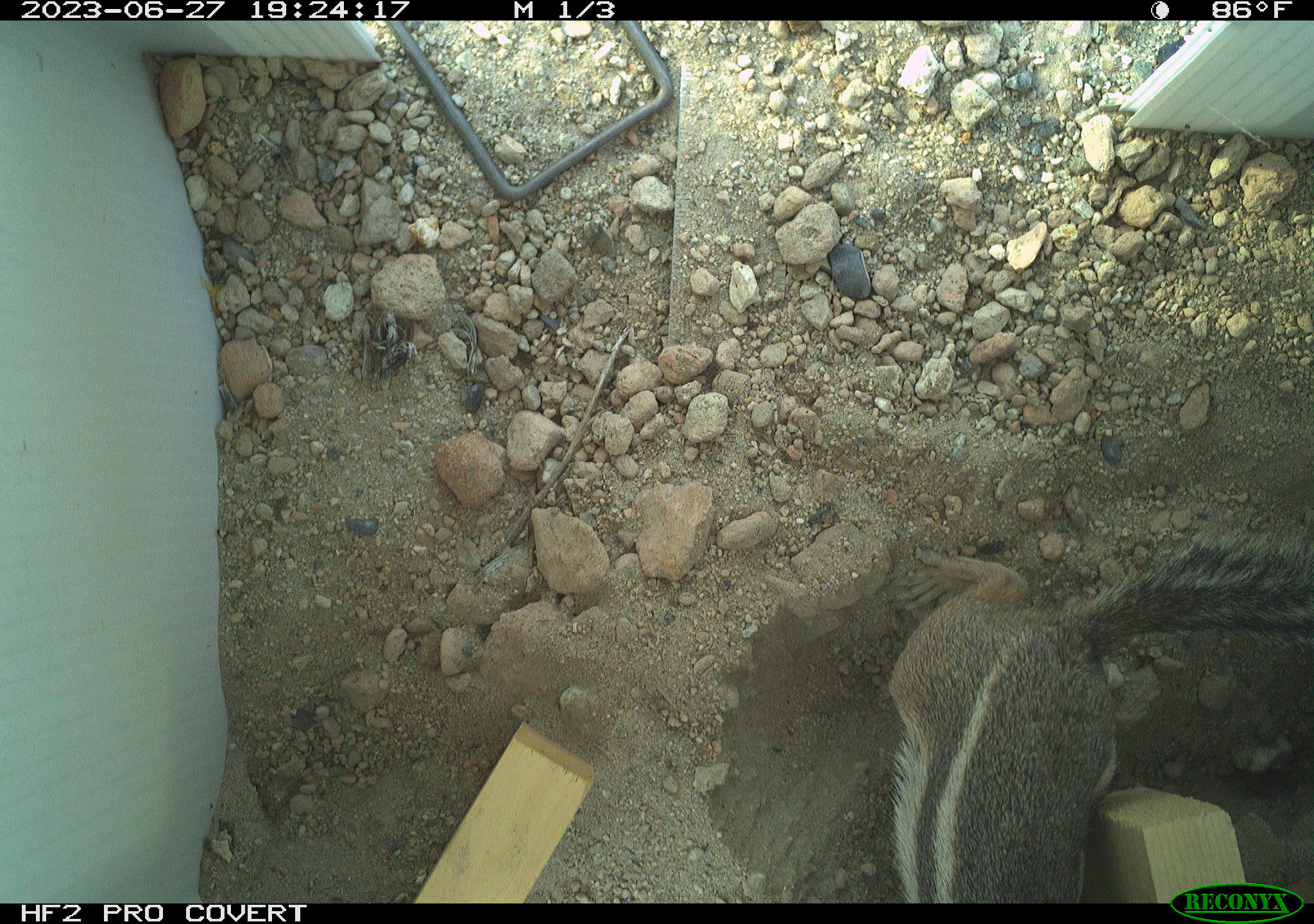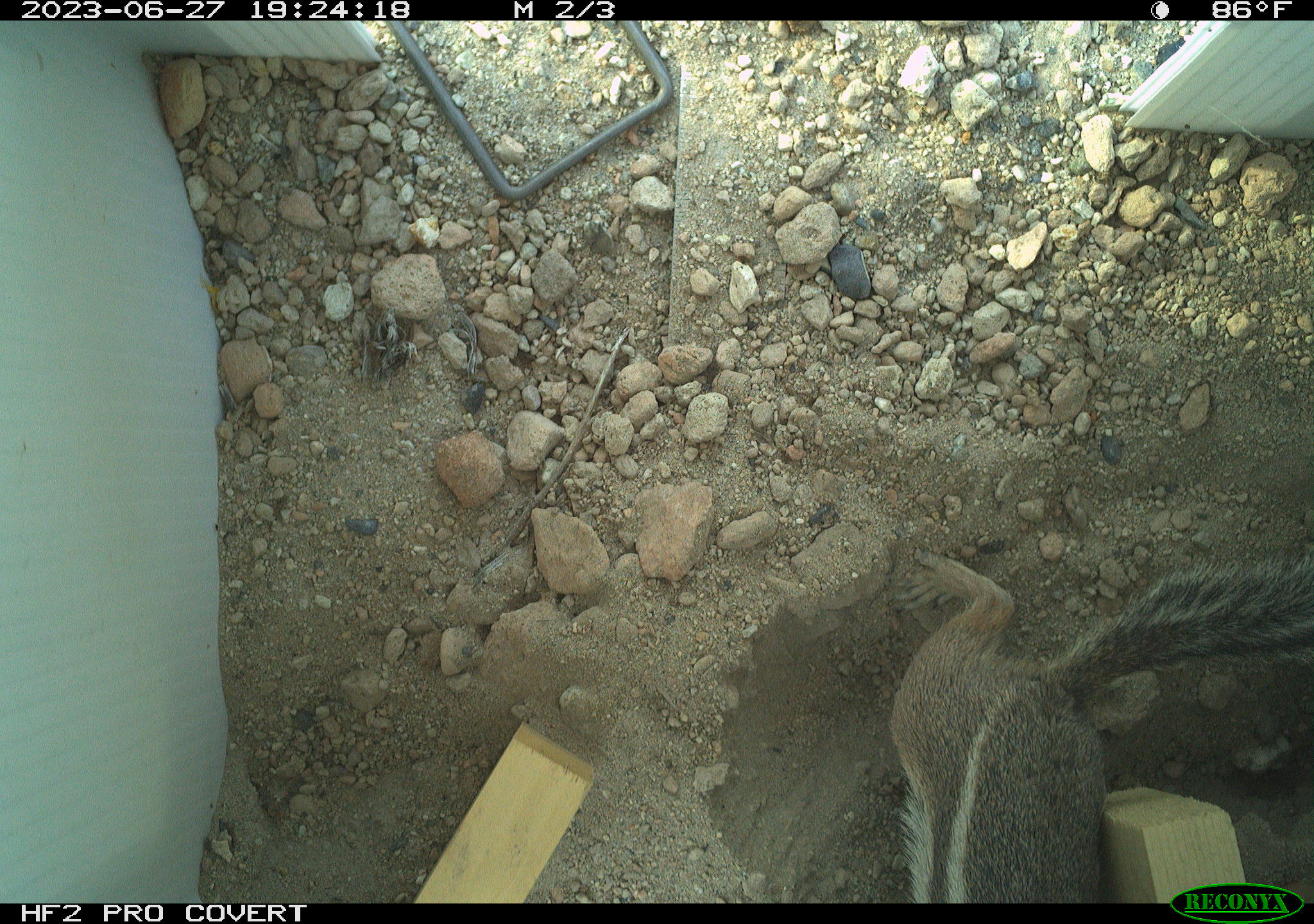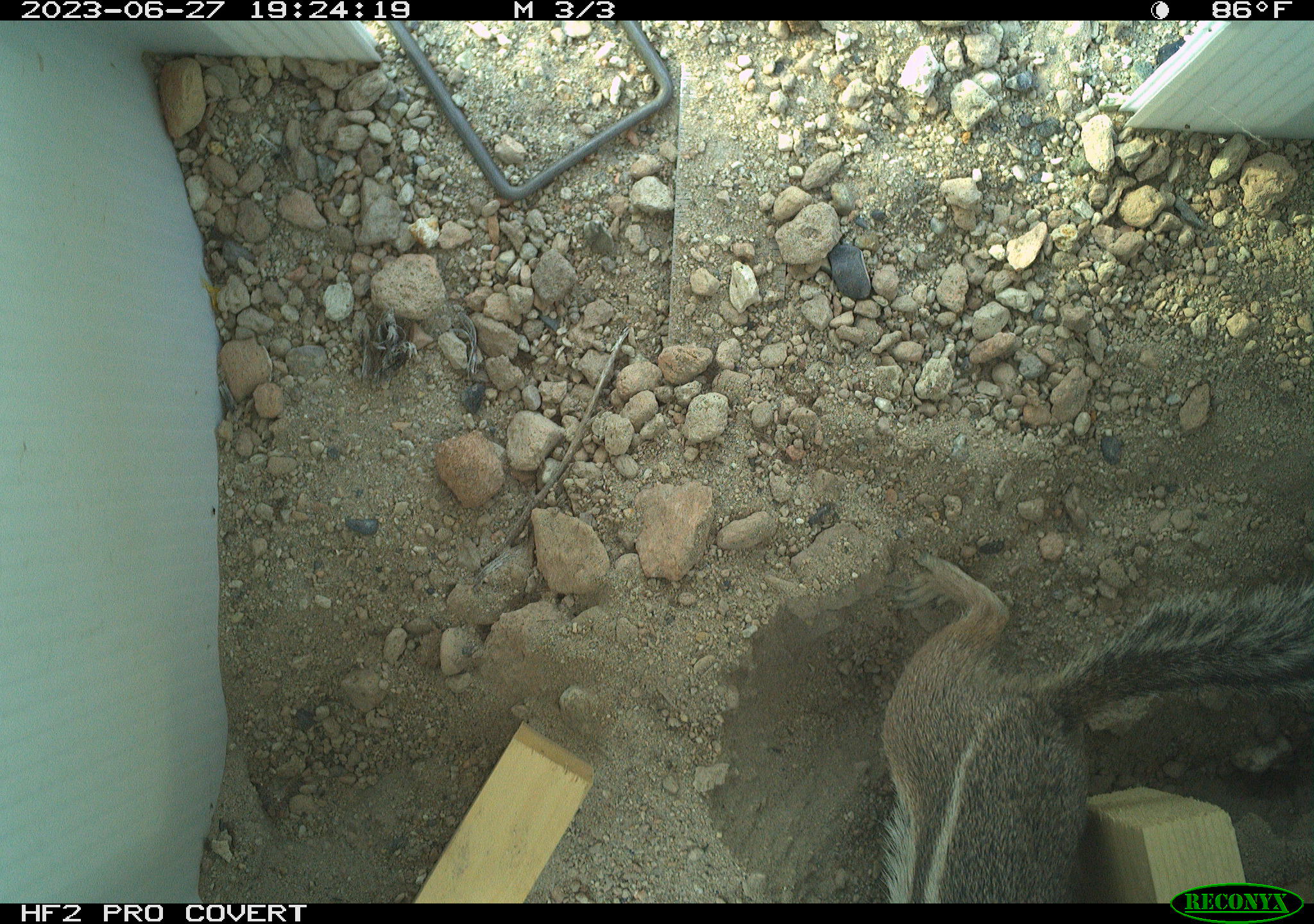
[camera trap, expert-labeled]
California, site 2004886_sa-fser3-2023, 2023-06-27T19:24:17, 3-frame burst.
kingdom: Animalia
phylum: Chordata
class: Mammalia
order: Rodentia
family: Sciuridae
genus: Ammospermophilus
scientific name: Ammospermophilus leucurus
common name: white-tailed antelope squirrel